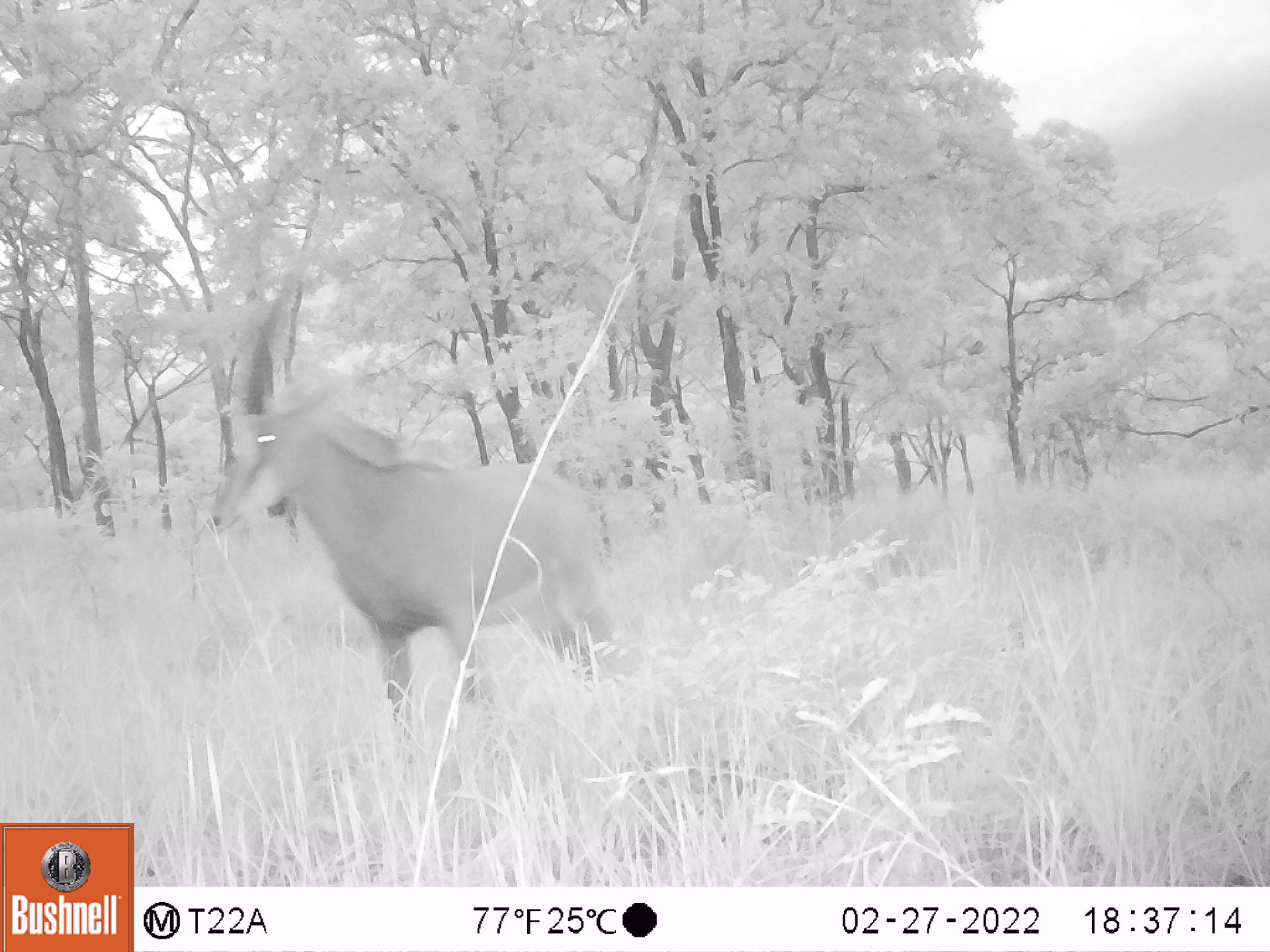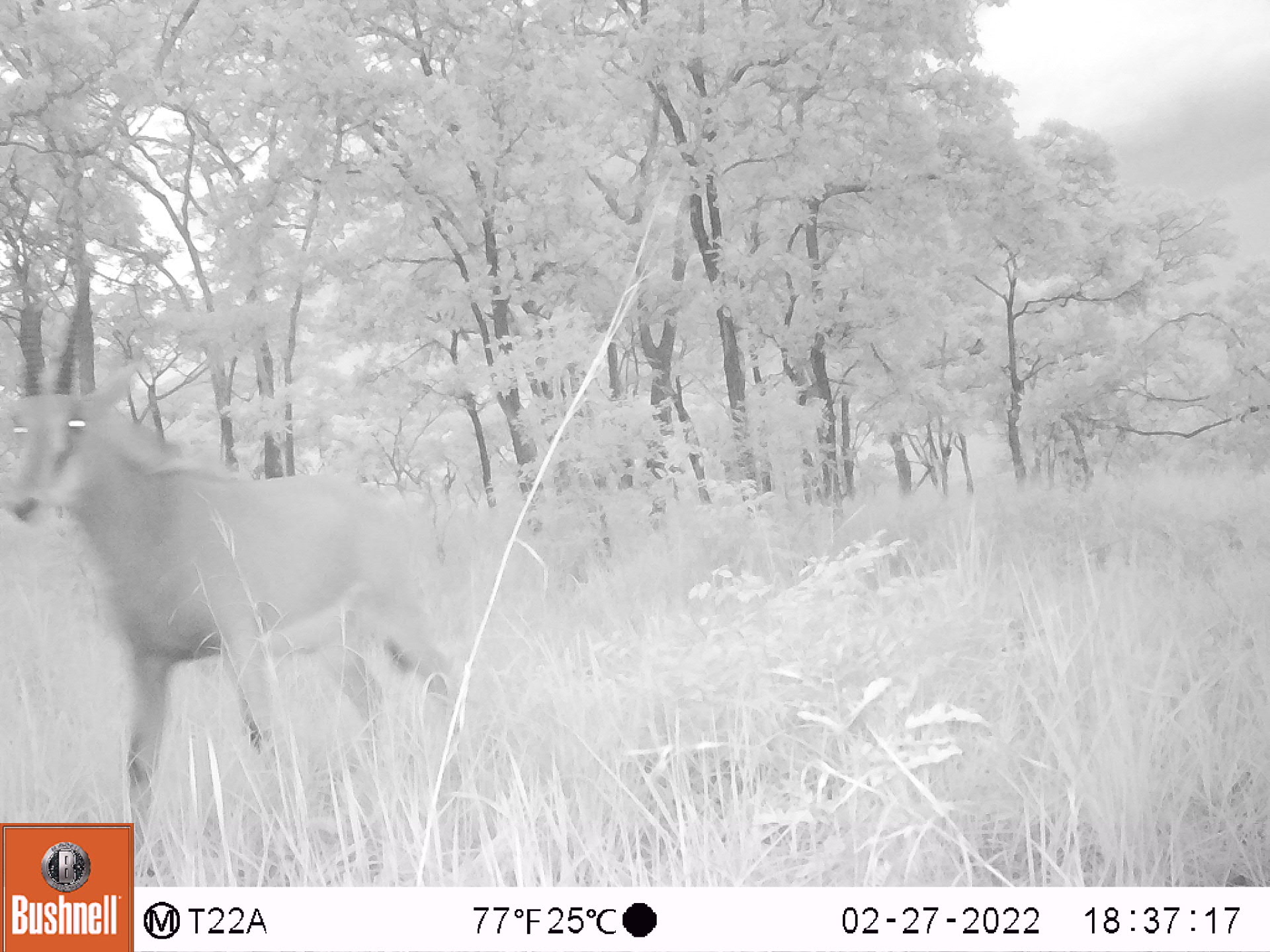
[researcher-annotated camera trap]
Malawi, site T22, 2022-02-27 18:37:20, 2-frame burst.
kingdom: Animalia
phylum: Chordata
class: Mammalia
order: Artiodactyla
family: Bovidae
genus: Hippotragus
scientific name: Hippotragus niger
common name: sable antelope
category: sable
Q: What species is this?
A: Sable (sable antelope) (Hippotragus niger).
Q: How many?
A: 1.